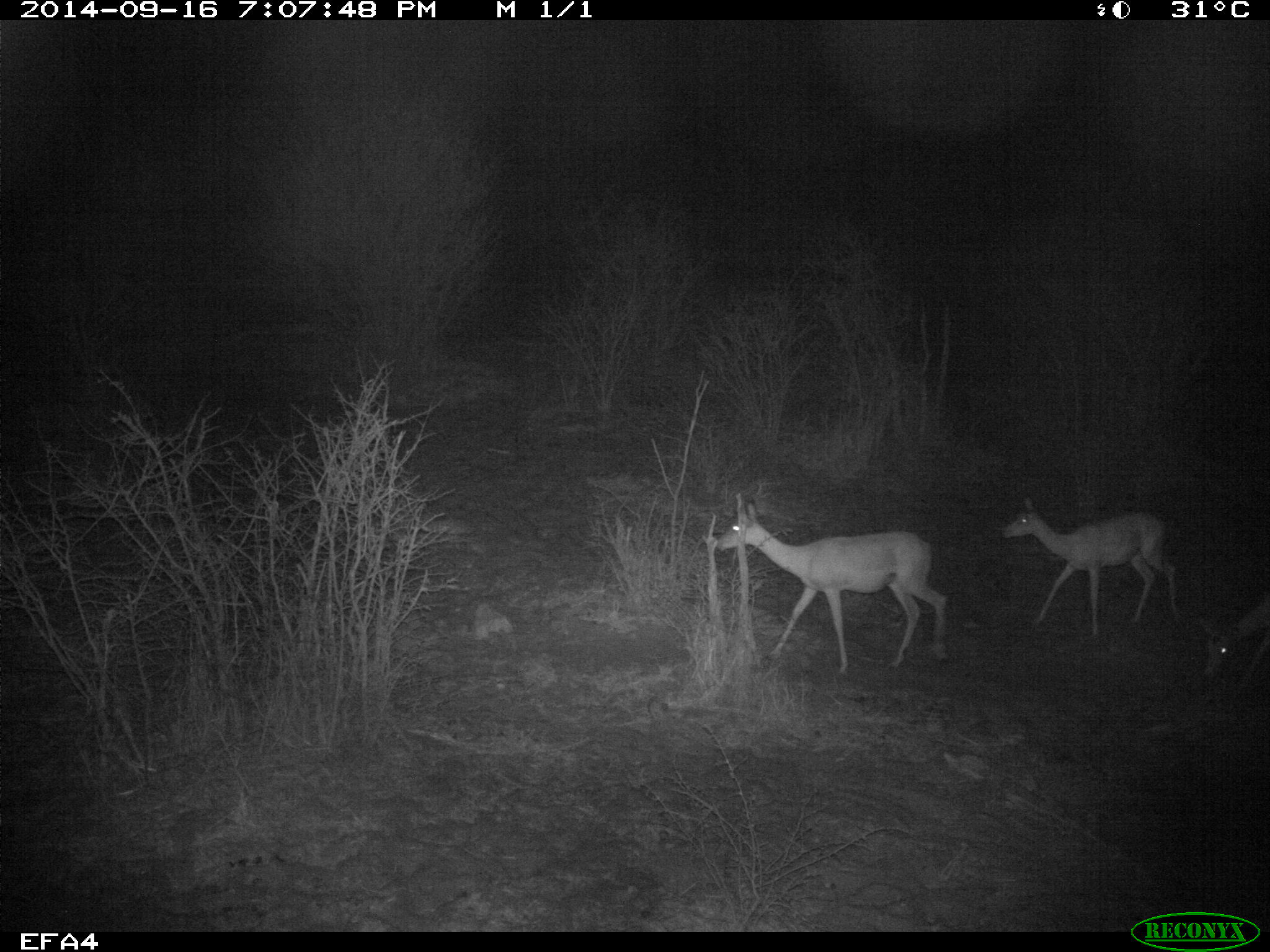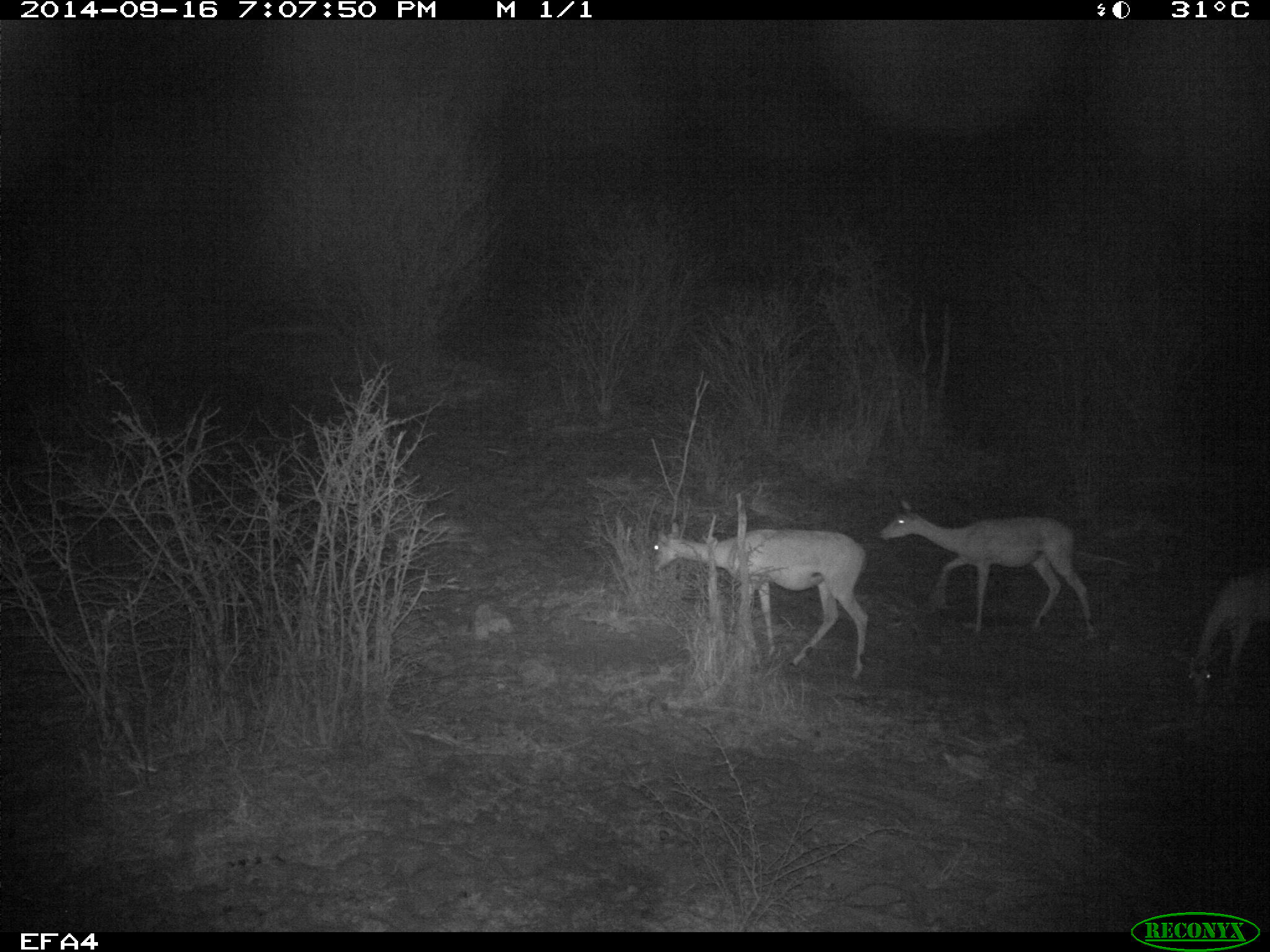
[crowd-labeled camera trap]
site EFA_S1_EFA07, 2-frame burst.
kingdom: Animalia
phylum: Chordata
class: Mammalia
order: Artiodactyla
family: Bovidae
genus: Aepyceros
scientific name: Aepyceros melampus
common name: impala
Impala (Aepyceros melampus), count 3. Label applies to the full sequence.